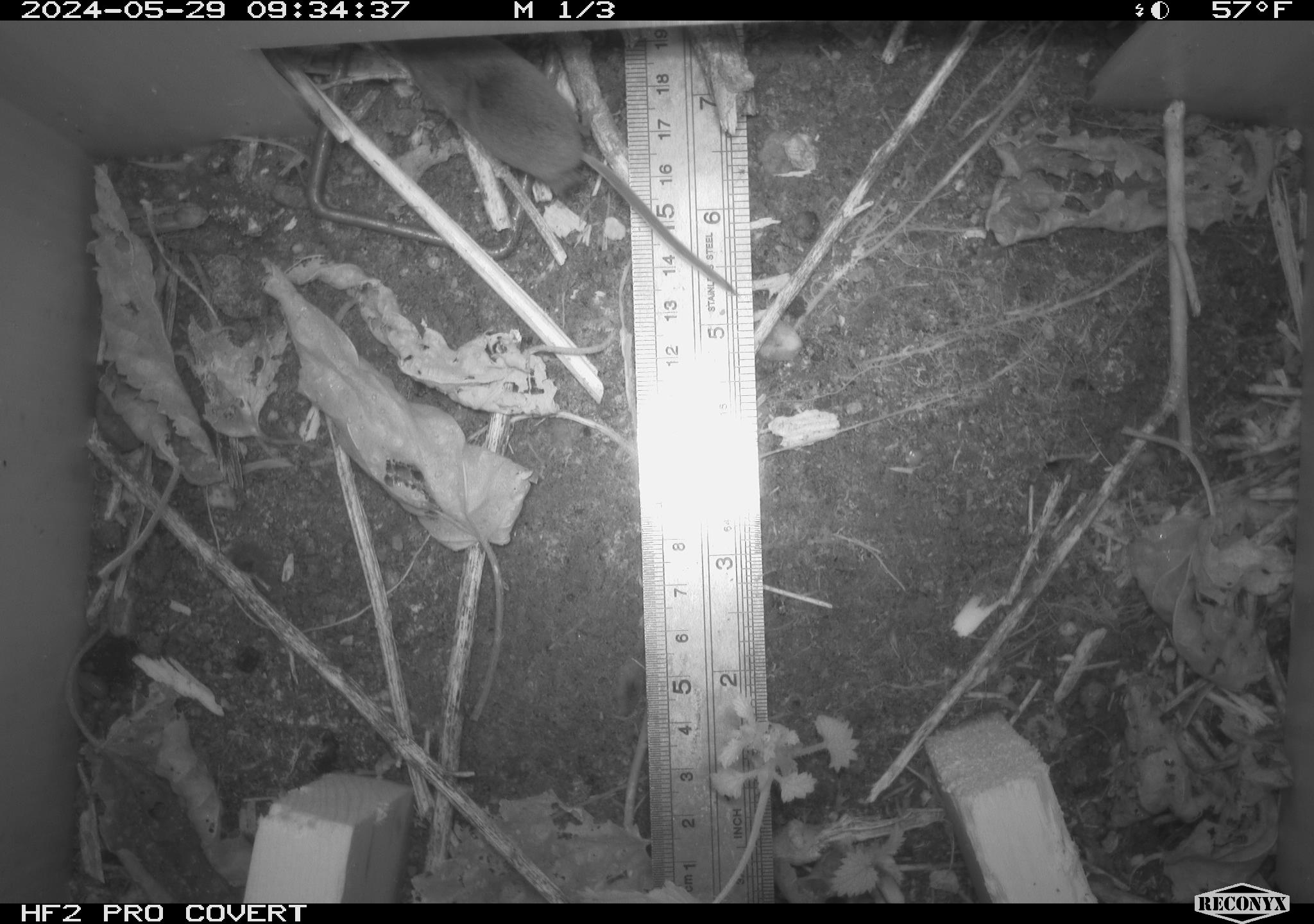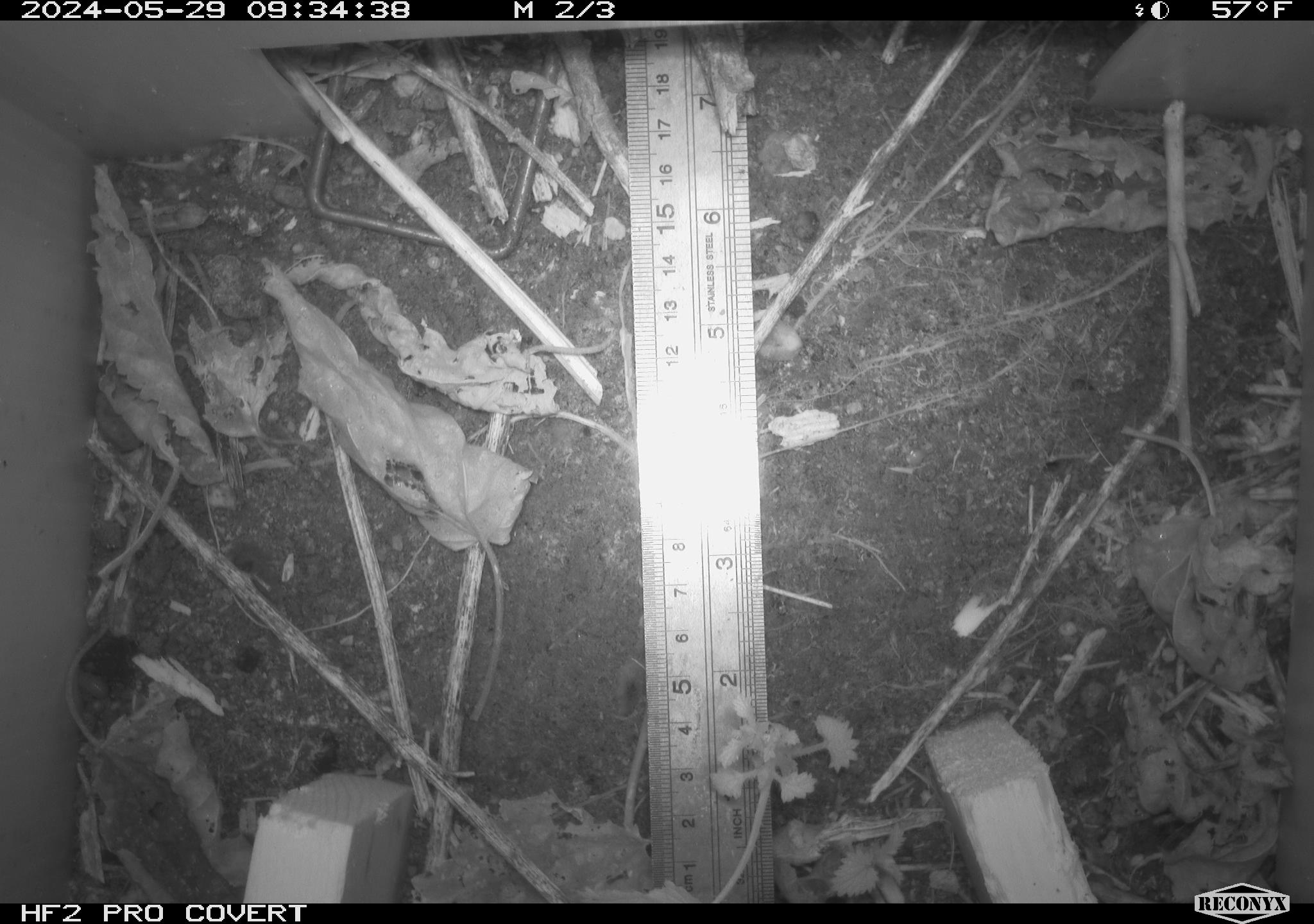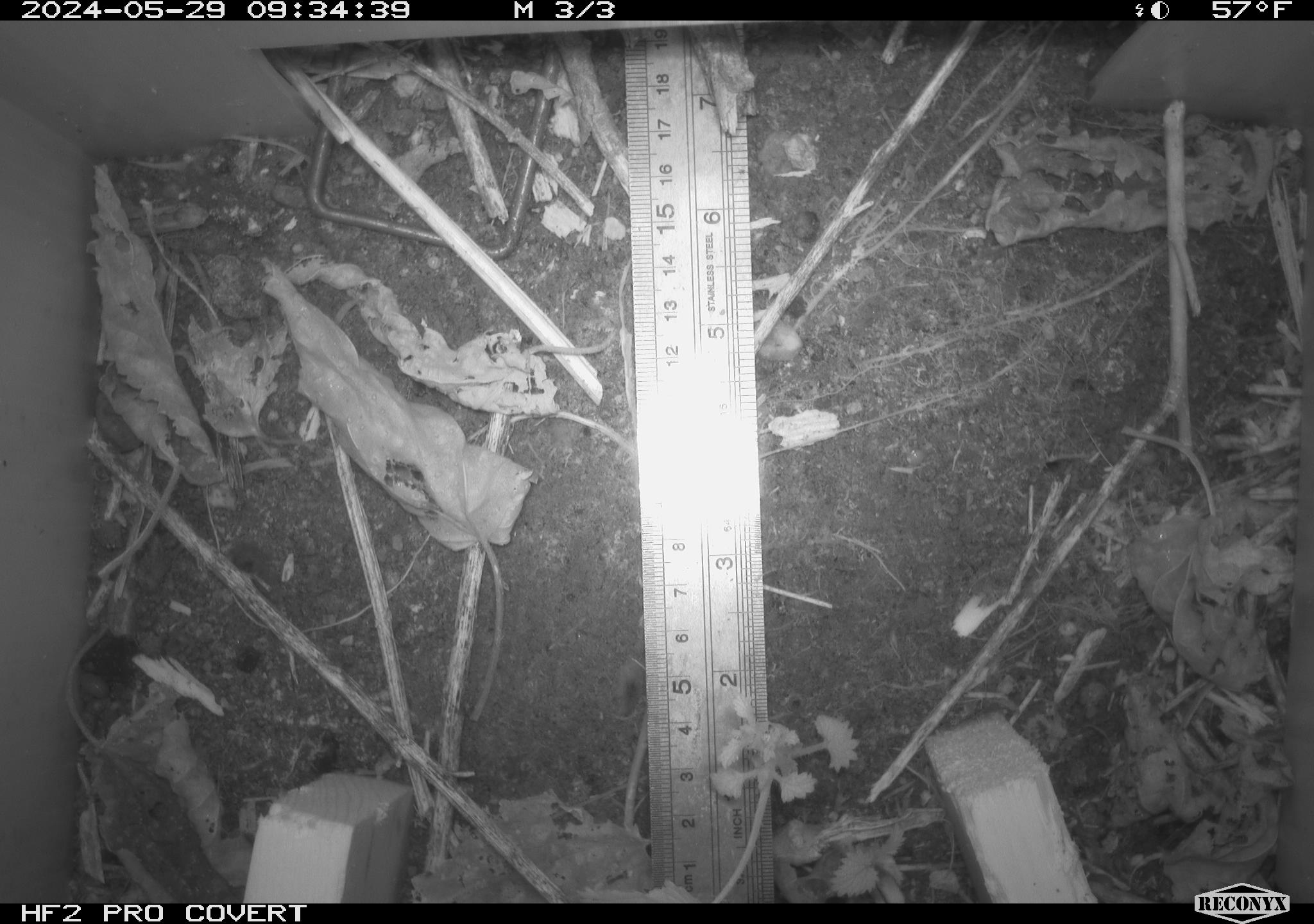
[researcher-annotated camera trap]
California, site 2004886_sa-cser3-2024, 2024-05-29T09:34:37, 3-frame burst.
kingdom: Animalia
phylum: Chordata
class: Mammalia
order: Eulipotyphla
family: Soricidae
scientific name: Soricidae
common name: shrews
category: soricidae family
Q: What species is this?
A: Soricidae family (shrews) (Soricidae).